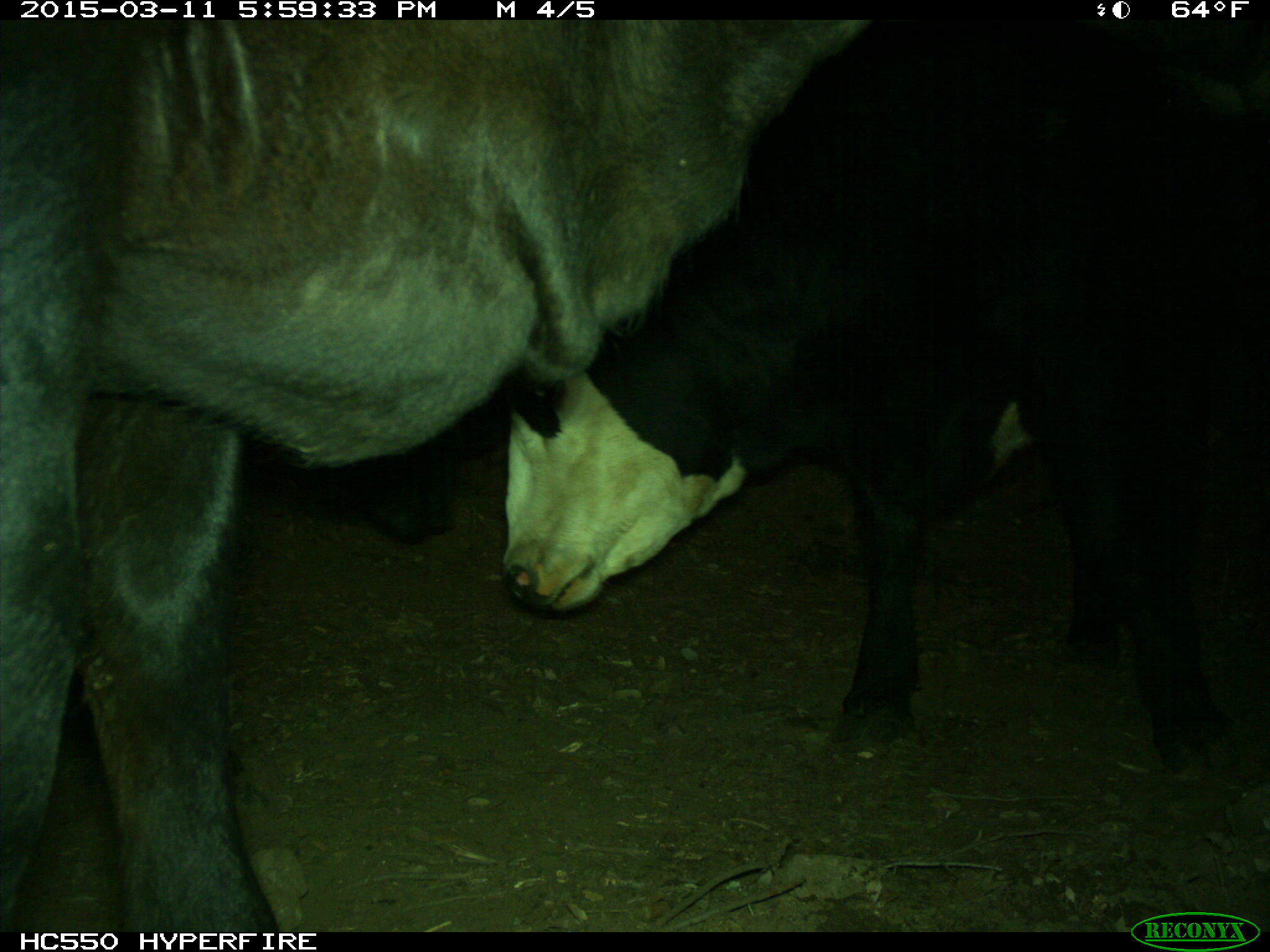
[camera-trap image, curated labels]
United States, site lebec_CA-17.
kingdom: Animalia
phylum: Chordata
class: Mammalia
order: Artiodactyla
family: Bovidae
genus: Bos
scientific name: Bos taurus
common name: domestic cow